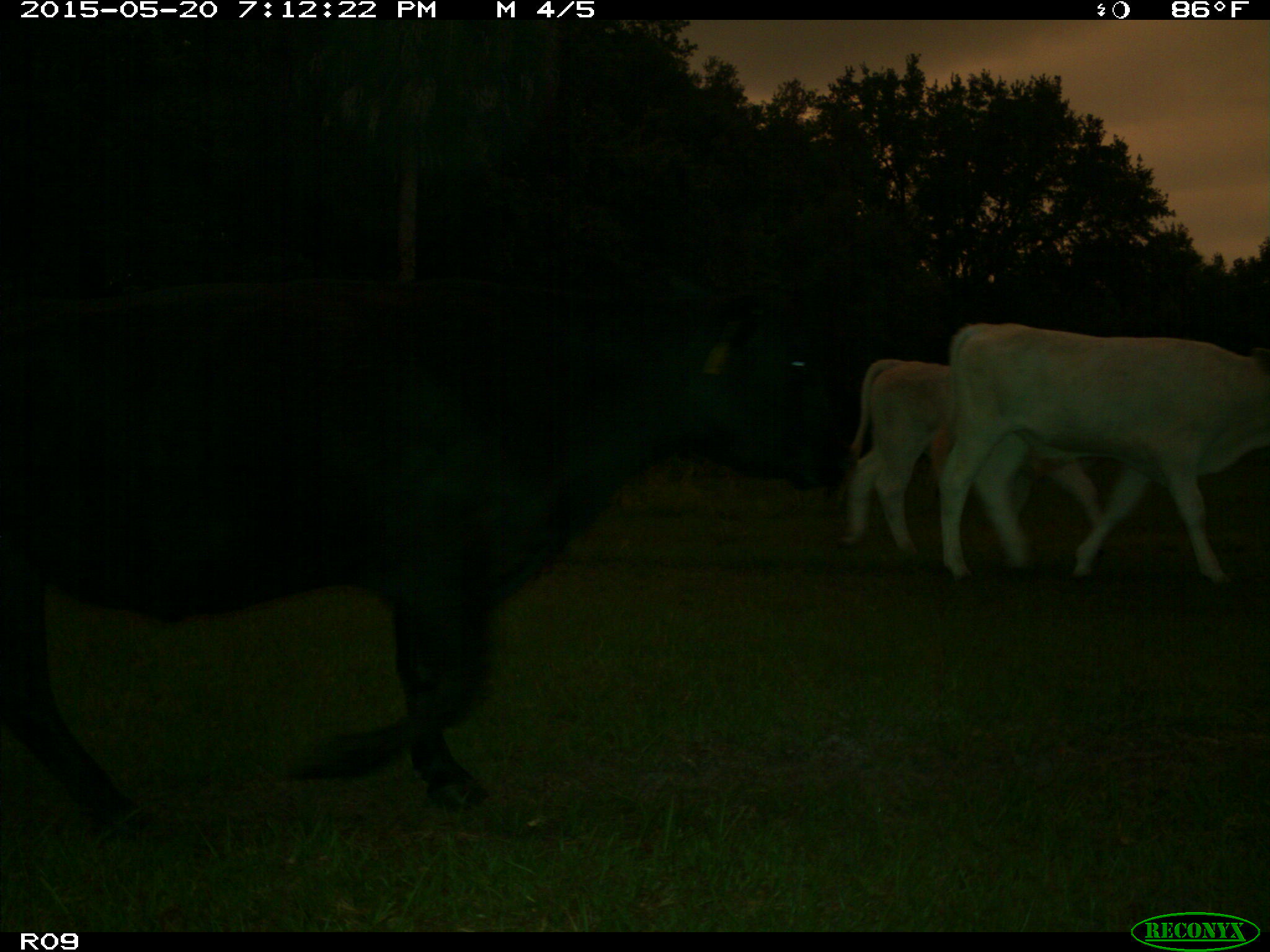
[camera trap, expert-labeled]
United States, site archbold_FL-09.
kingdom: Animalia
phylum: Chordata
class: Mammalia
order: Artiodactyla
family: Bovidae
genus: Bos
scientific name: Bos taurus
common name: domestic cow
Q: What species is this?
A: Bos taurus (domestic cow).